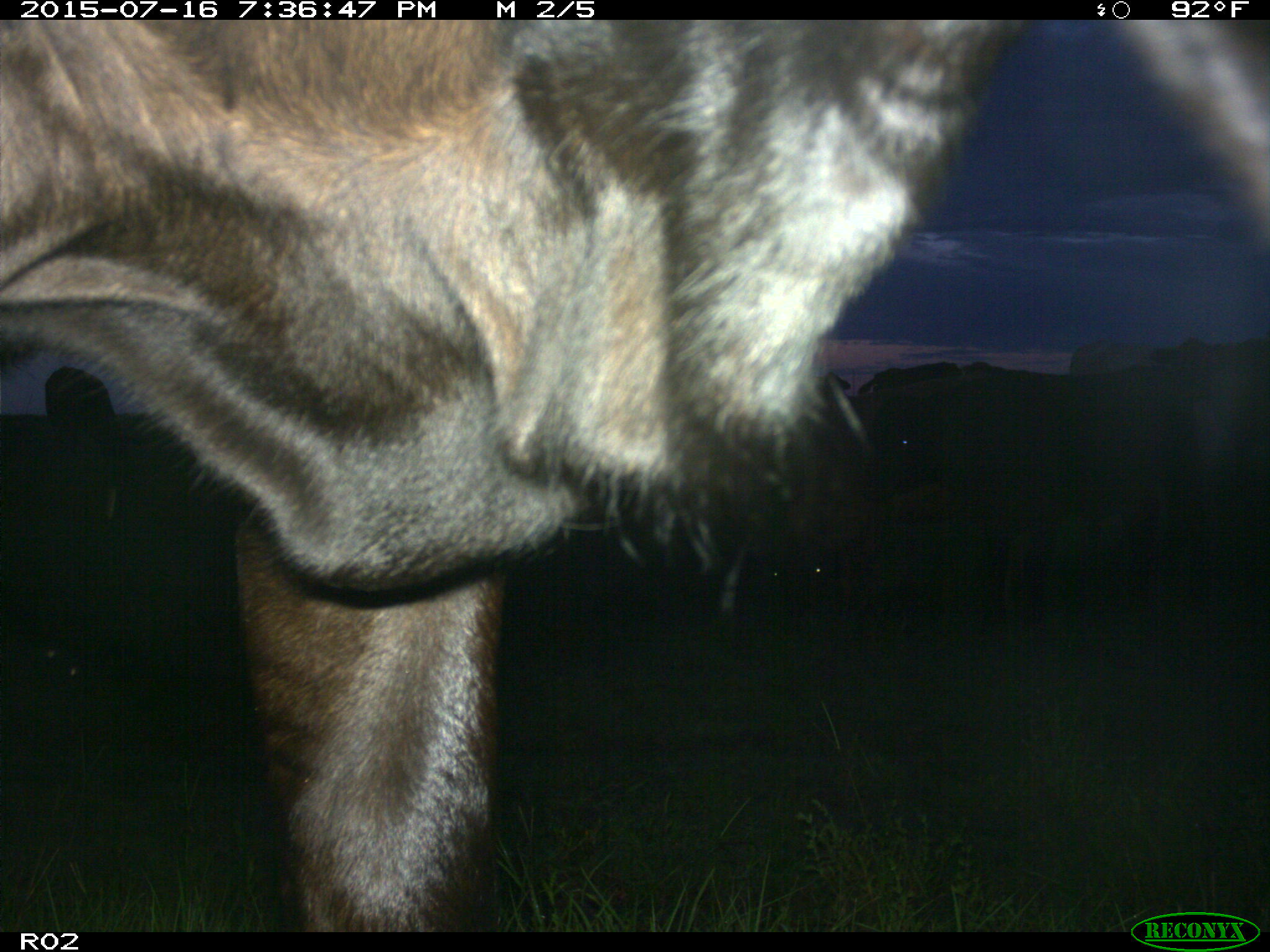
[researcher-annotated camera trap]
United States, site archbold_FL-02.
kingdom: Animalia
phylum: Chordata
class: Mammalia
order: Artiodactyla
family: Bovidae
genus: Bos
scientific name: Bos taurus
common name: domestic cow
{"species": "Bos taurus (domestic cow)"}